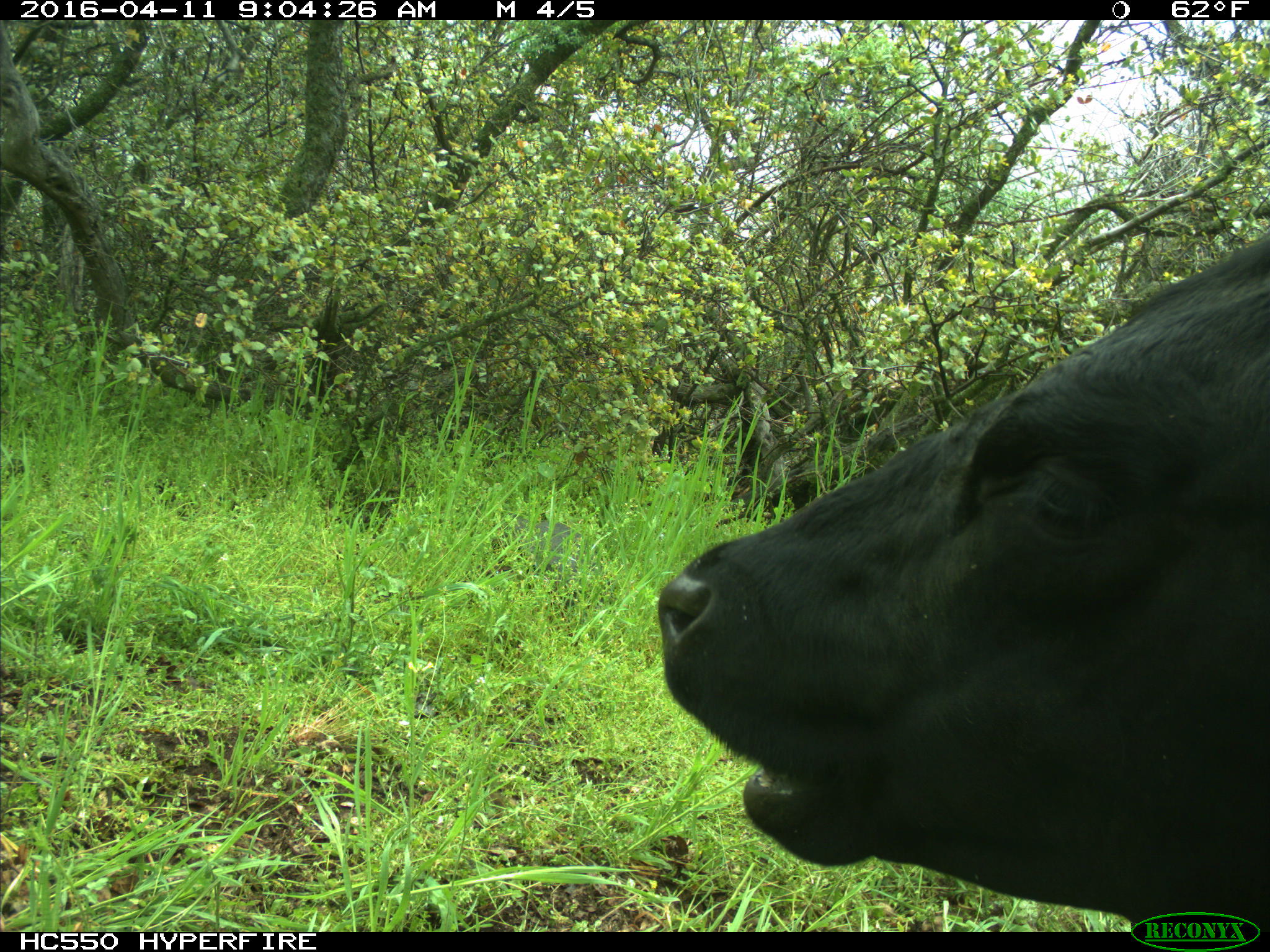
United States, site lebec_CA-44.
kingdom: Animalia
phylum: Chordata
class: Mammalia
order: Artiodactyla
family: Bovidae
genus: Bos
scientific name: Bos taurus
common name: domestic cow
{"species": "Bos taurus (domestic cow)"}